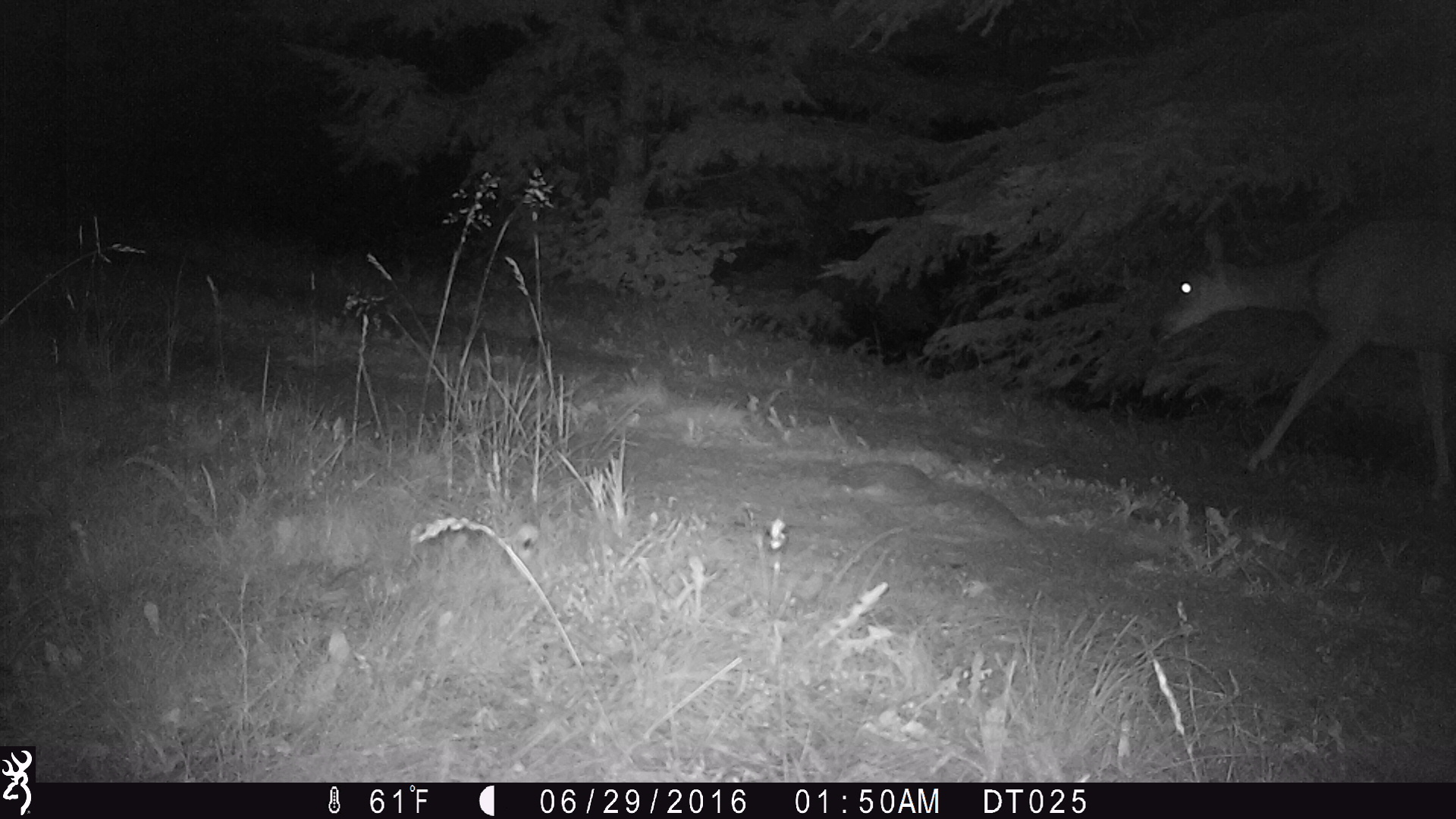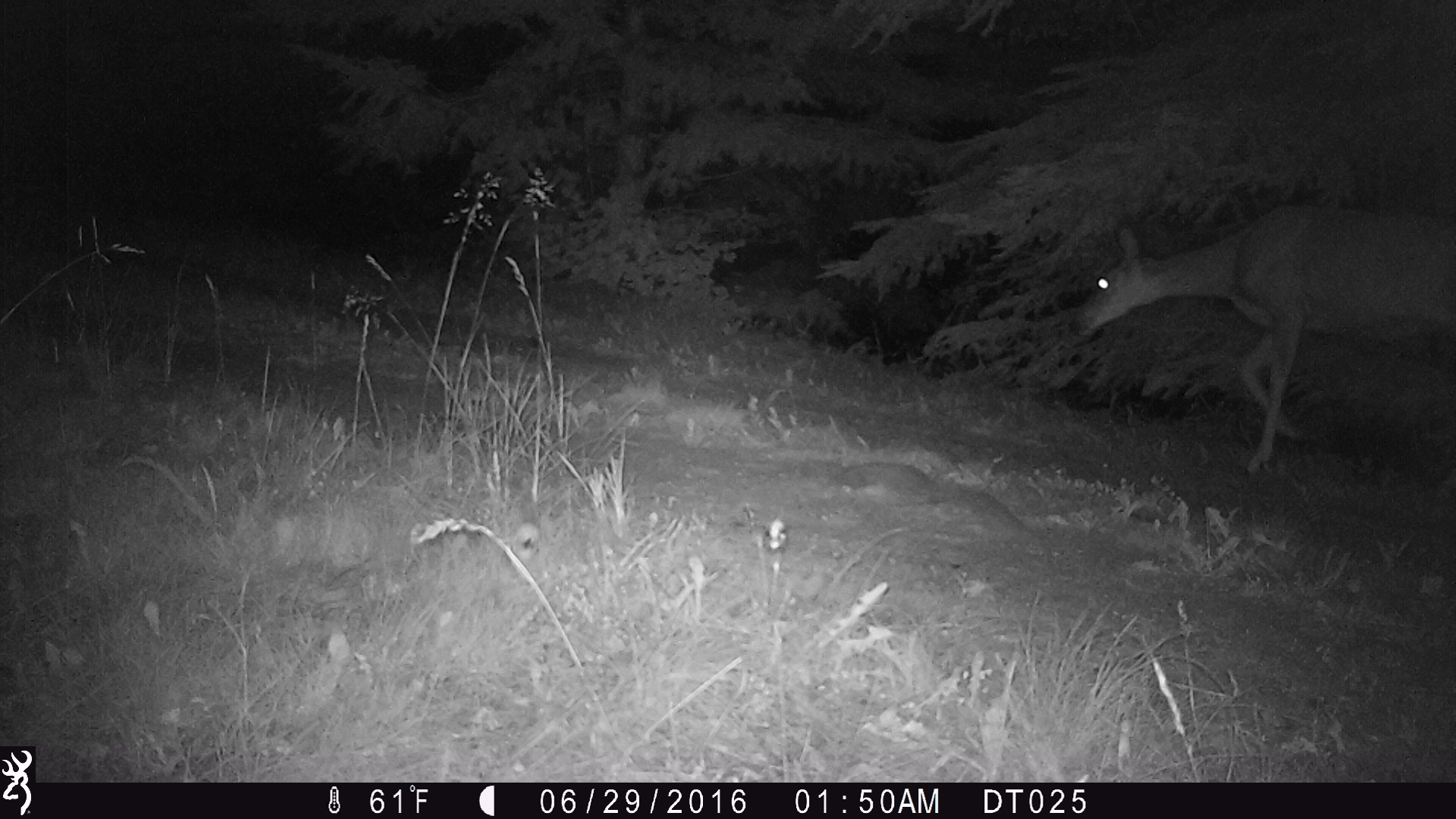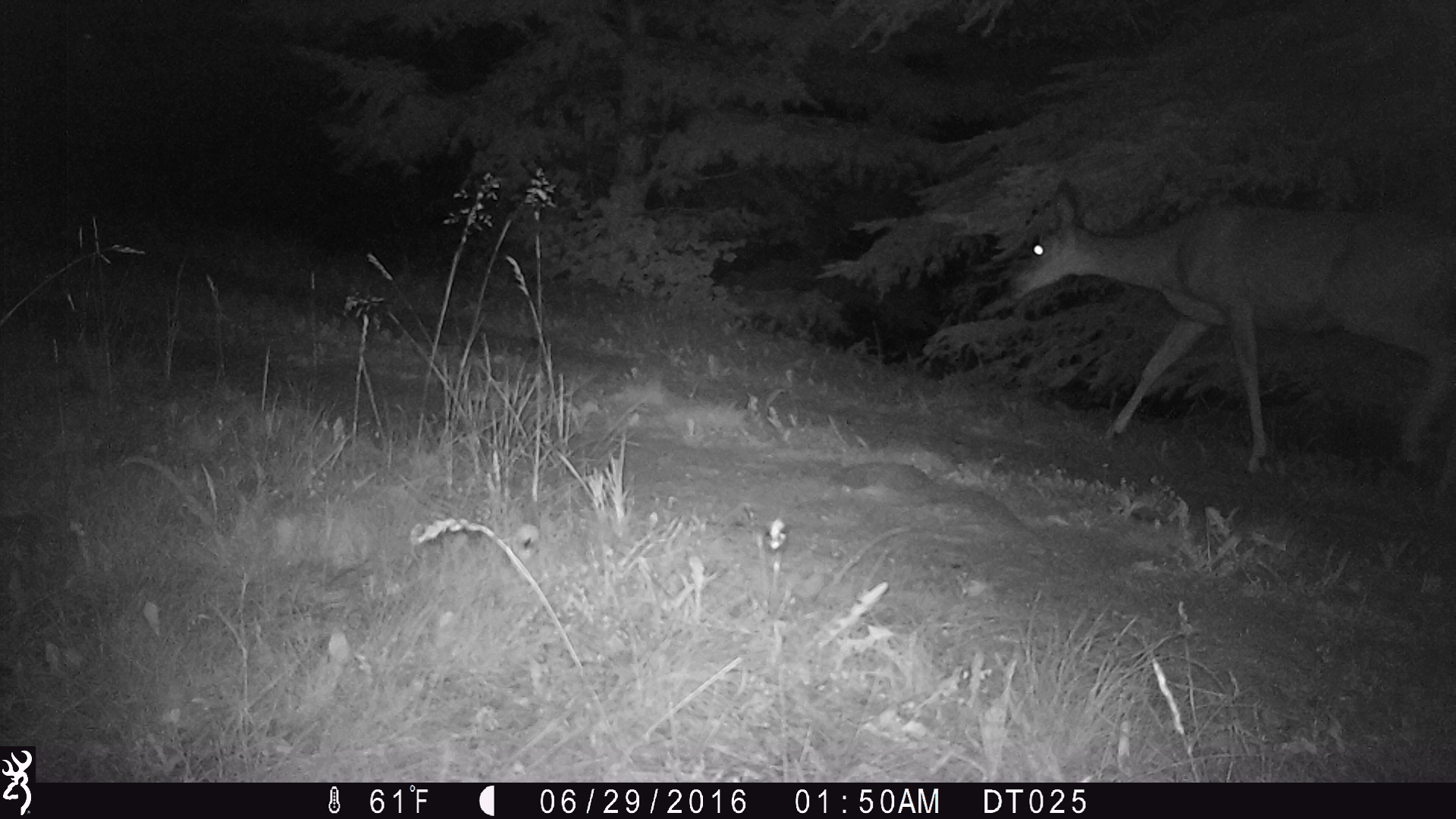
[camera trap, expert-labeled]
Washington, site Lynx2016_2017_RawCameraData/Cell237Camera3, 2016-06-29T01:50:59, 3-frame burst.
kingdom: Animalia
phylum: Chordata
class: Mammalia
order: Artiodactyla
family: Cervidae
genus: Odocoileus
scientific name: Odocoileus hemionus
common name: mule deer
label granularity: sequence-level